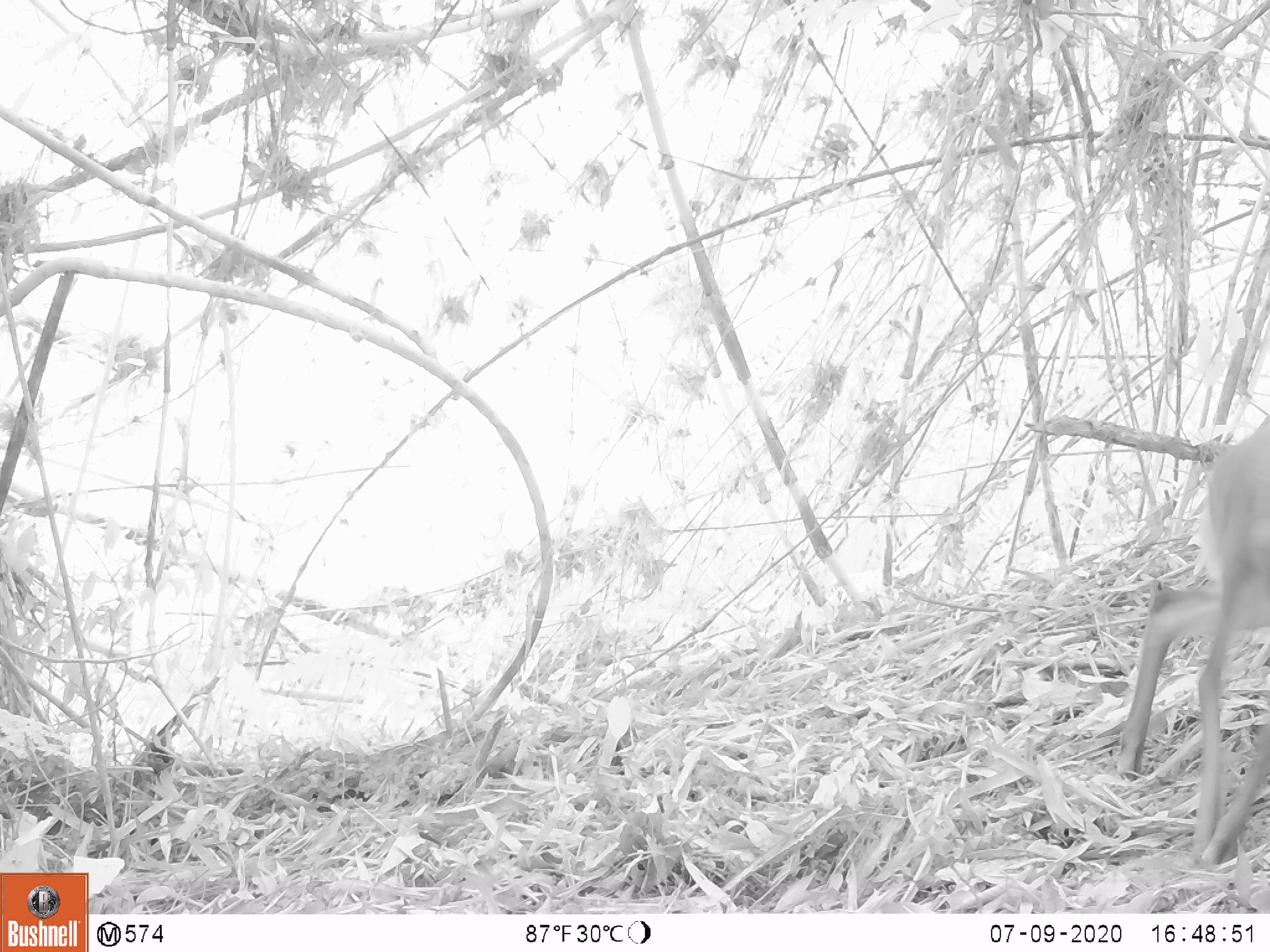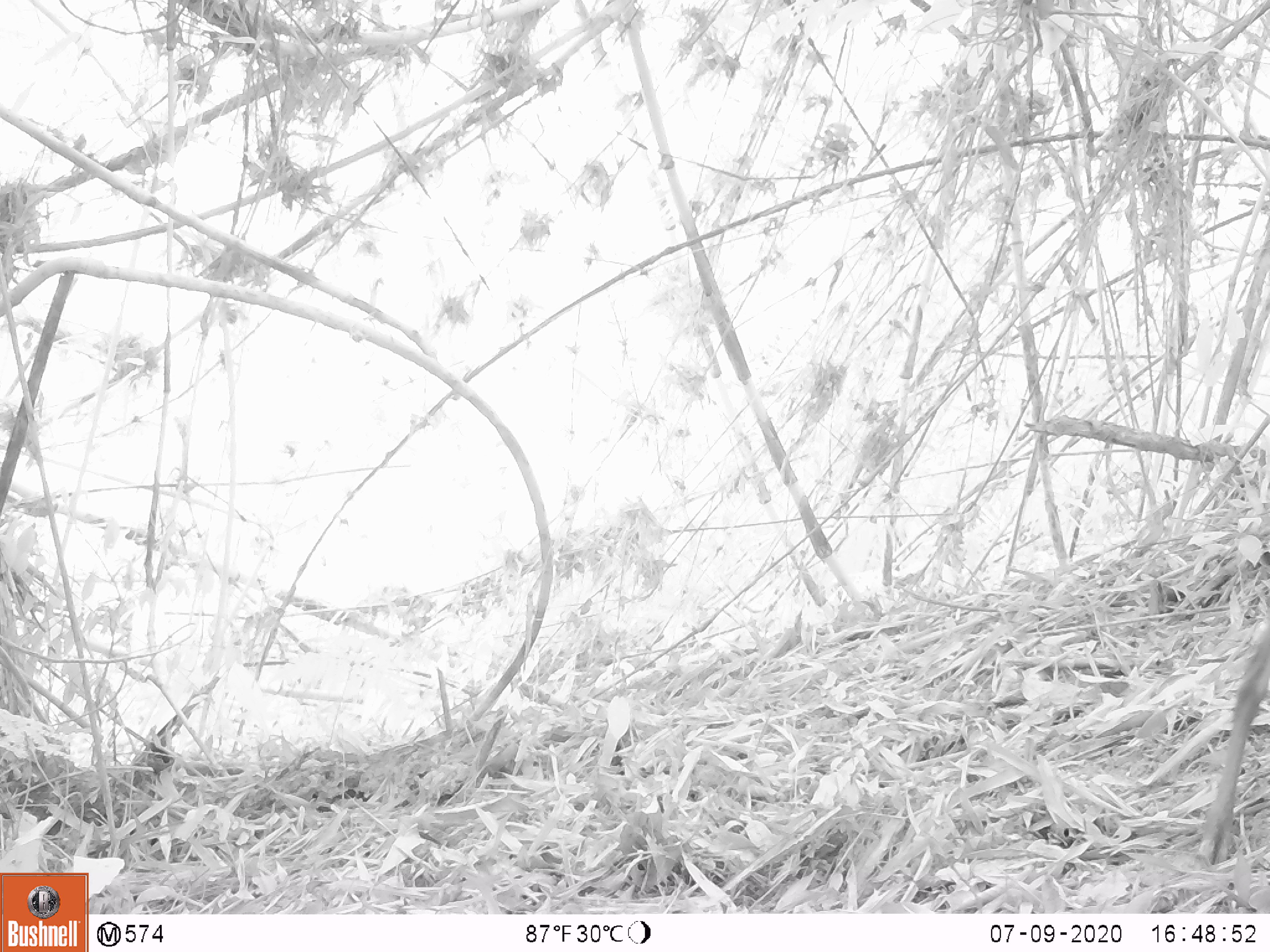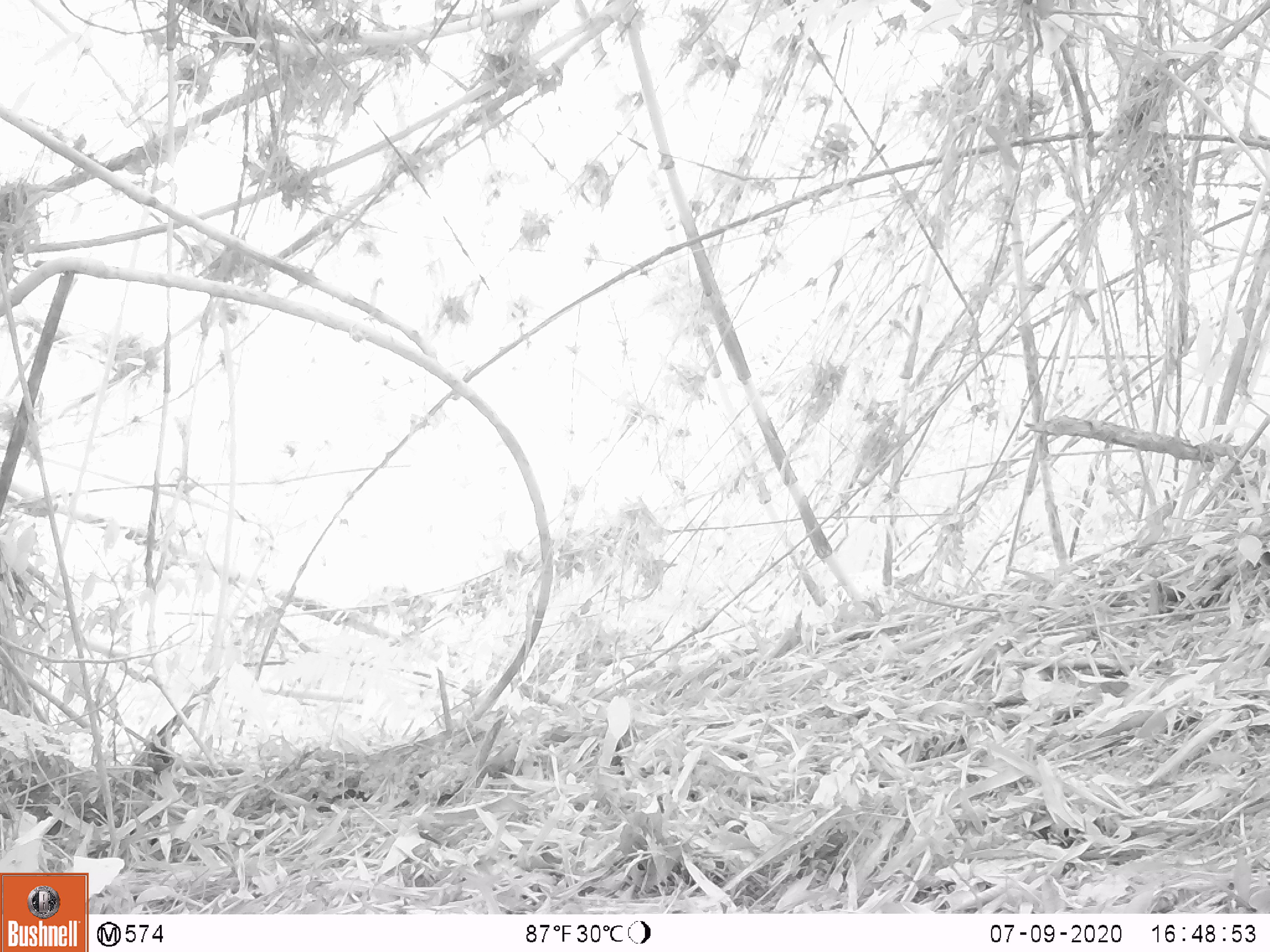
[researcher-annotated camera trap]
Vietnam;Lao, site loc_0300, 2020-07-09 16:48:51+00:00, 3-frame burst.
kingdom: Animalia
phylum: Chordata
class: Mammalia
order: Artiodactyla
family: Cervidae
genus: Muntiacus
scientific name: Muntiacus rooseveltorum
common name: roosevelt's muntjac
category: roosevelts muntjac group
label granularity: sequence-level